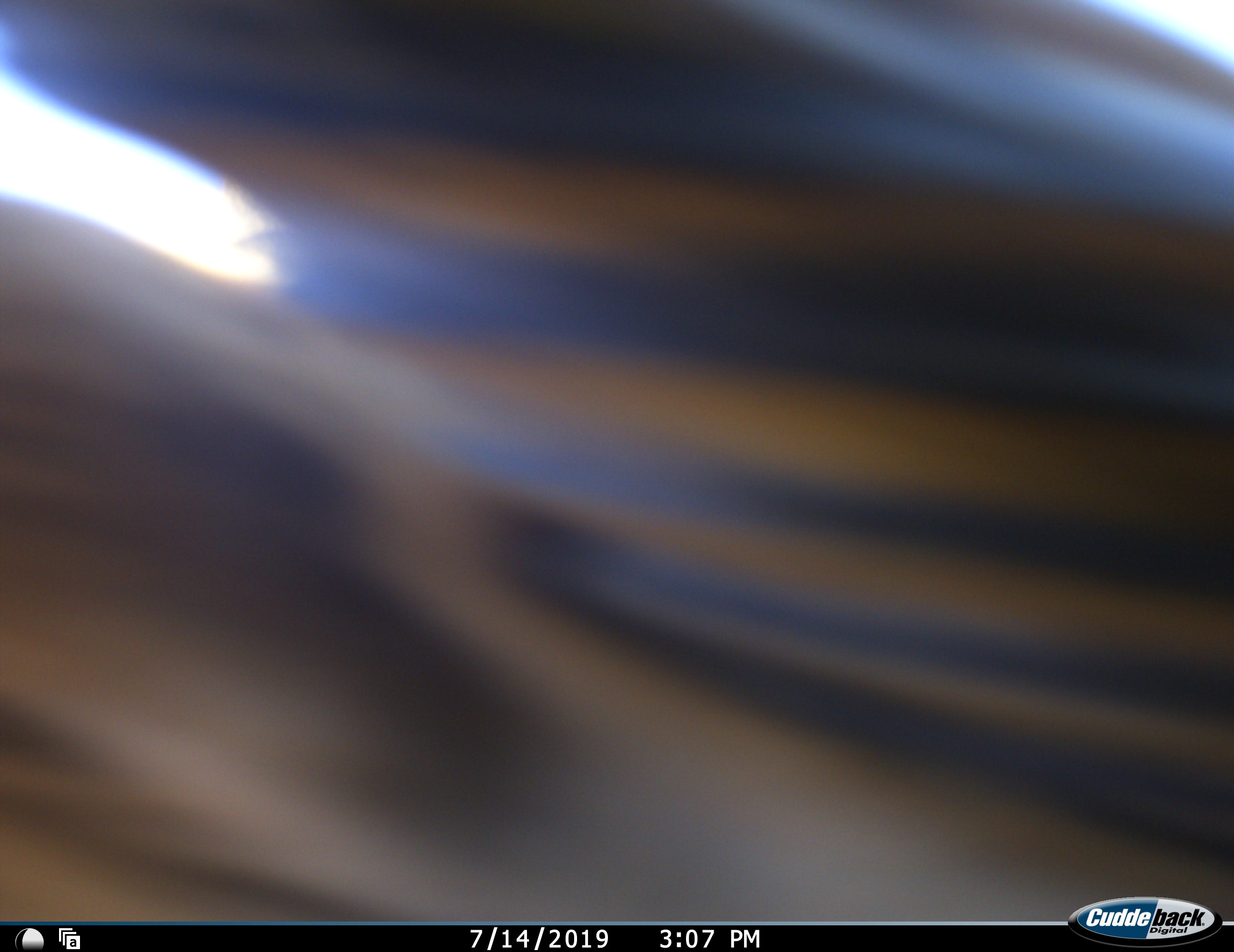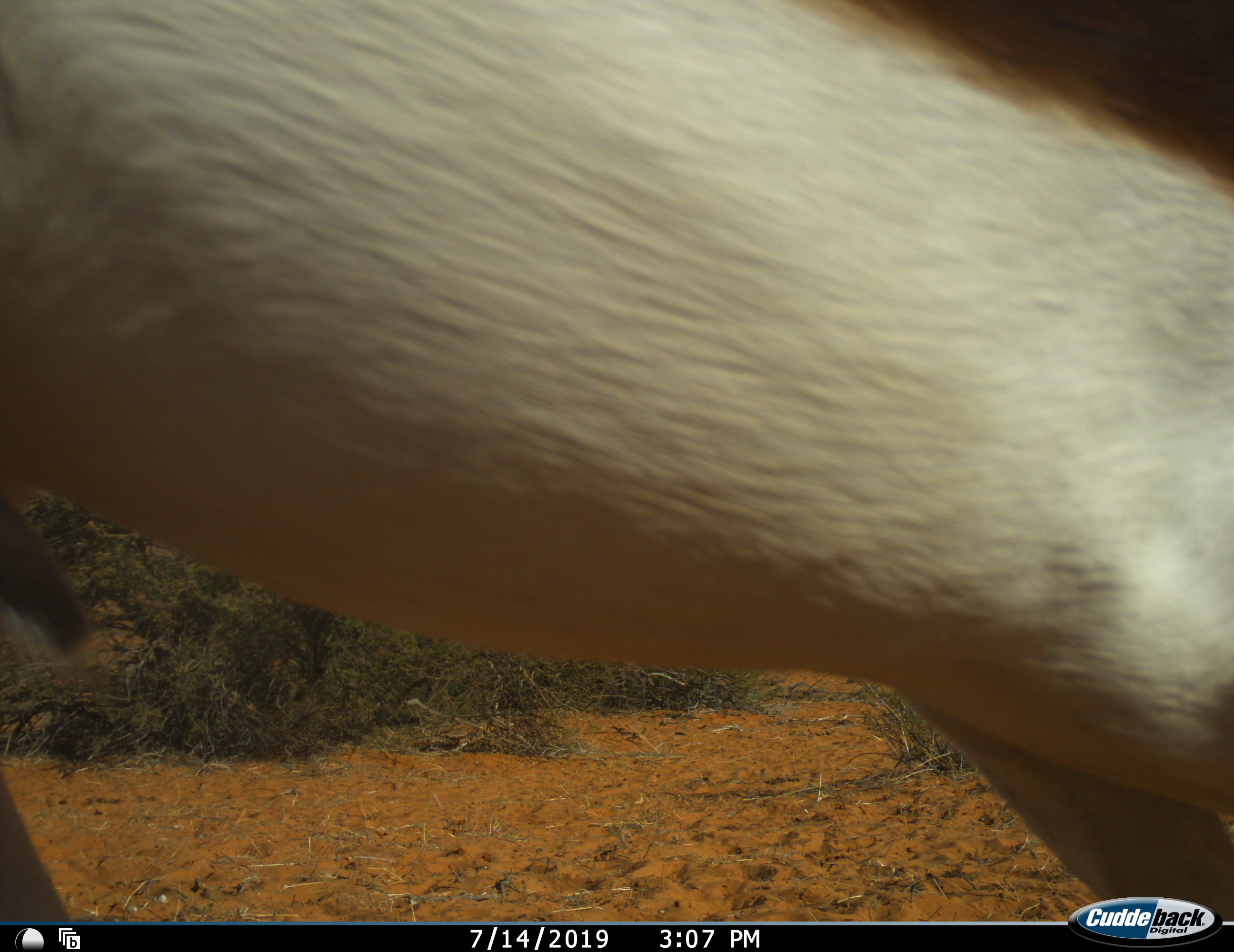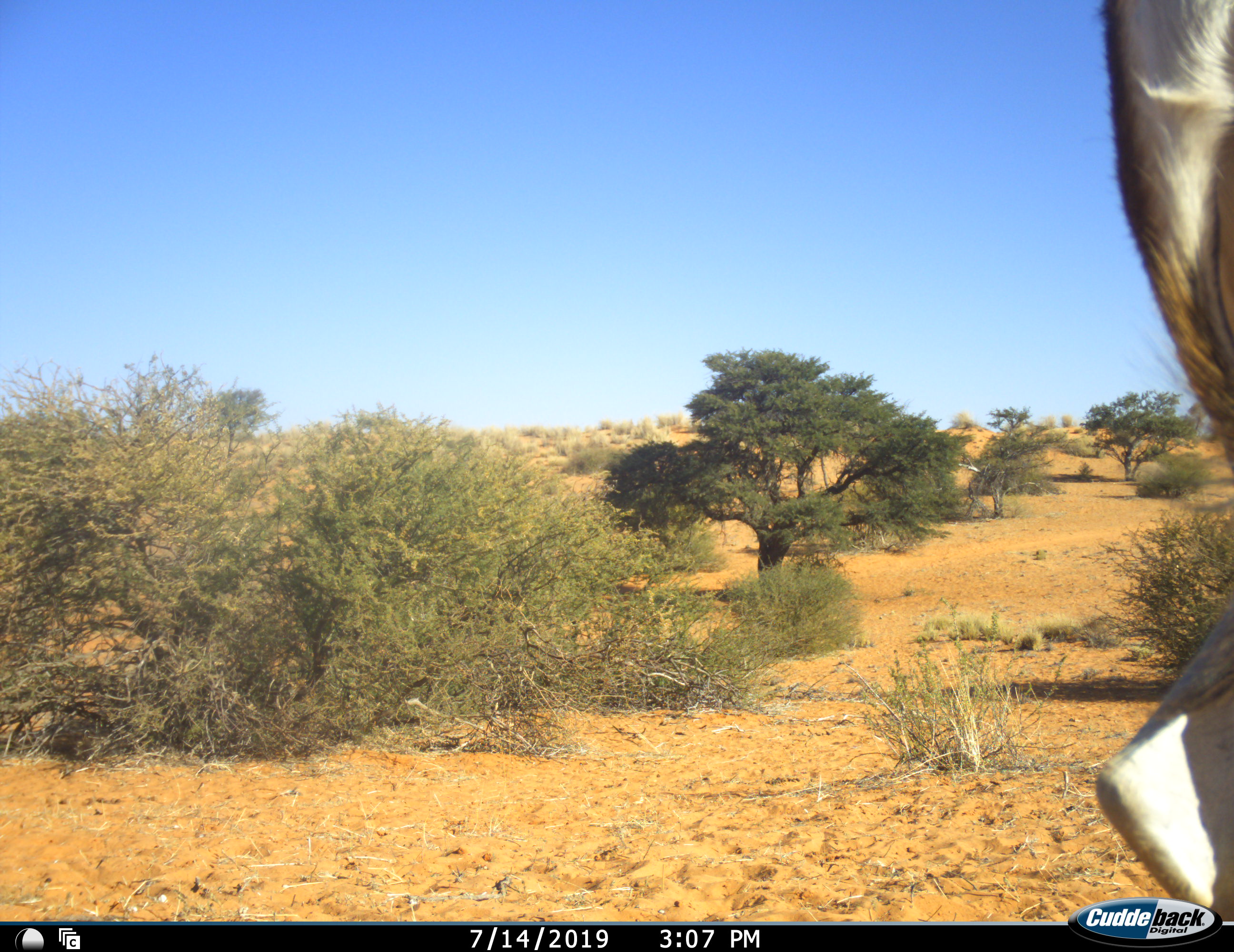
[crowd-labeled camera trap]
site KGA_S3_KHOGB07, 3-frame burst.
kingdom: Animalia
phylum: Chordata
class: Mammalia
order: Artiodactyla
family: Bovidae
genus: Antidorcas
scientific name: Antidorcas marsupialis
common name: springbok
Springbok (Antidorcas marsupialis), count 1. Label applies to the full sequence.